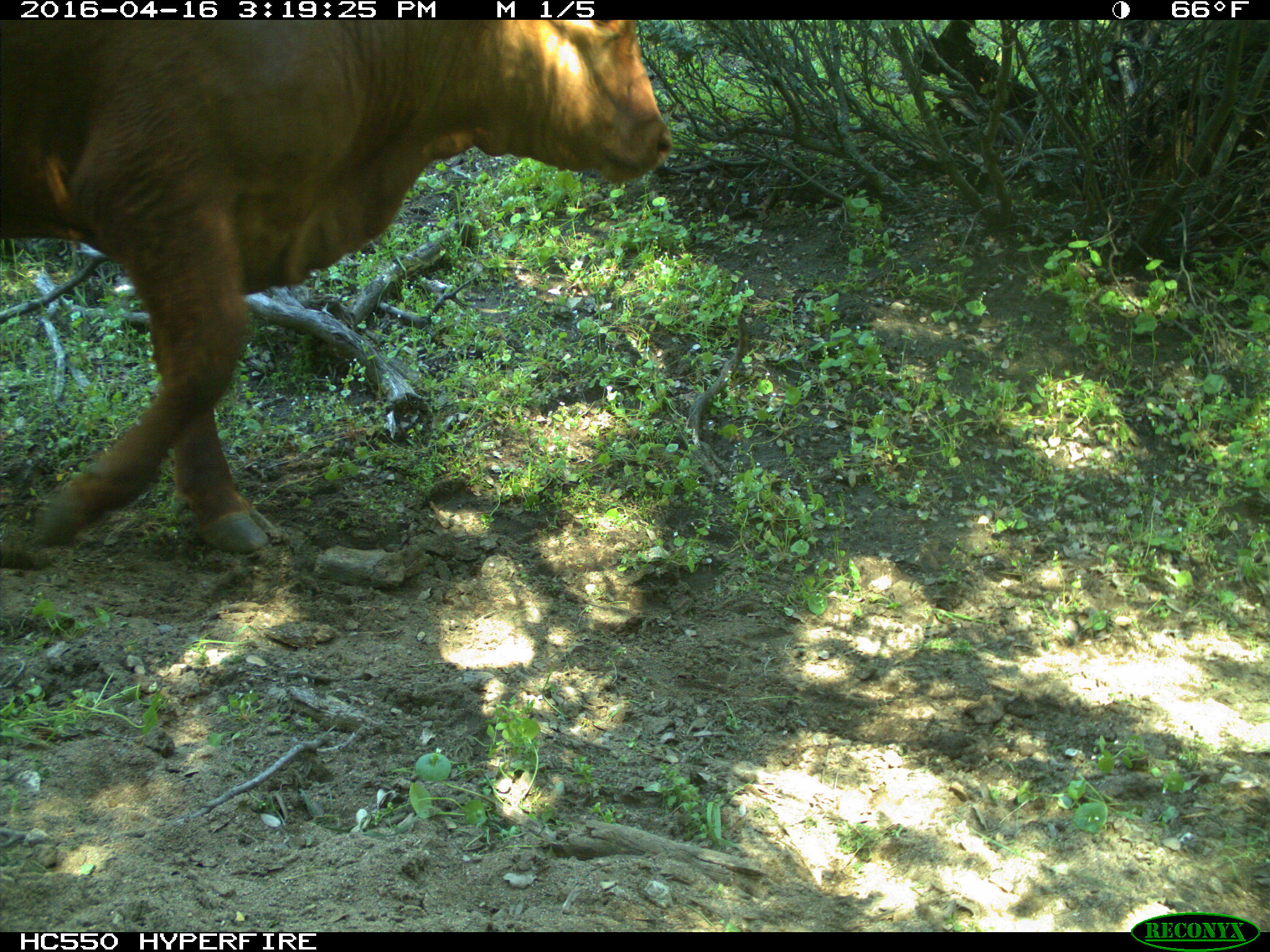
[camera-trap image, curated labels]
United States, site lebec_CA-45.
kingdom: Animalia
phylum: Chordata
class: Mammalia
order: Artiodactyla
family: Bovidae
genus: Bos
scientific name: Bos taurus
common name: domestic cow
Bos taurus (domestic cow).